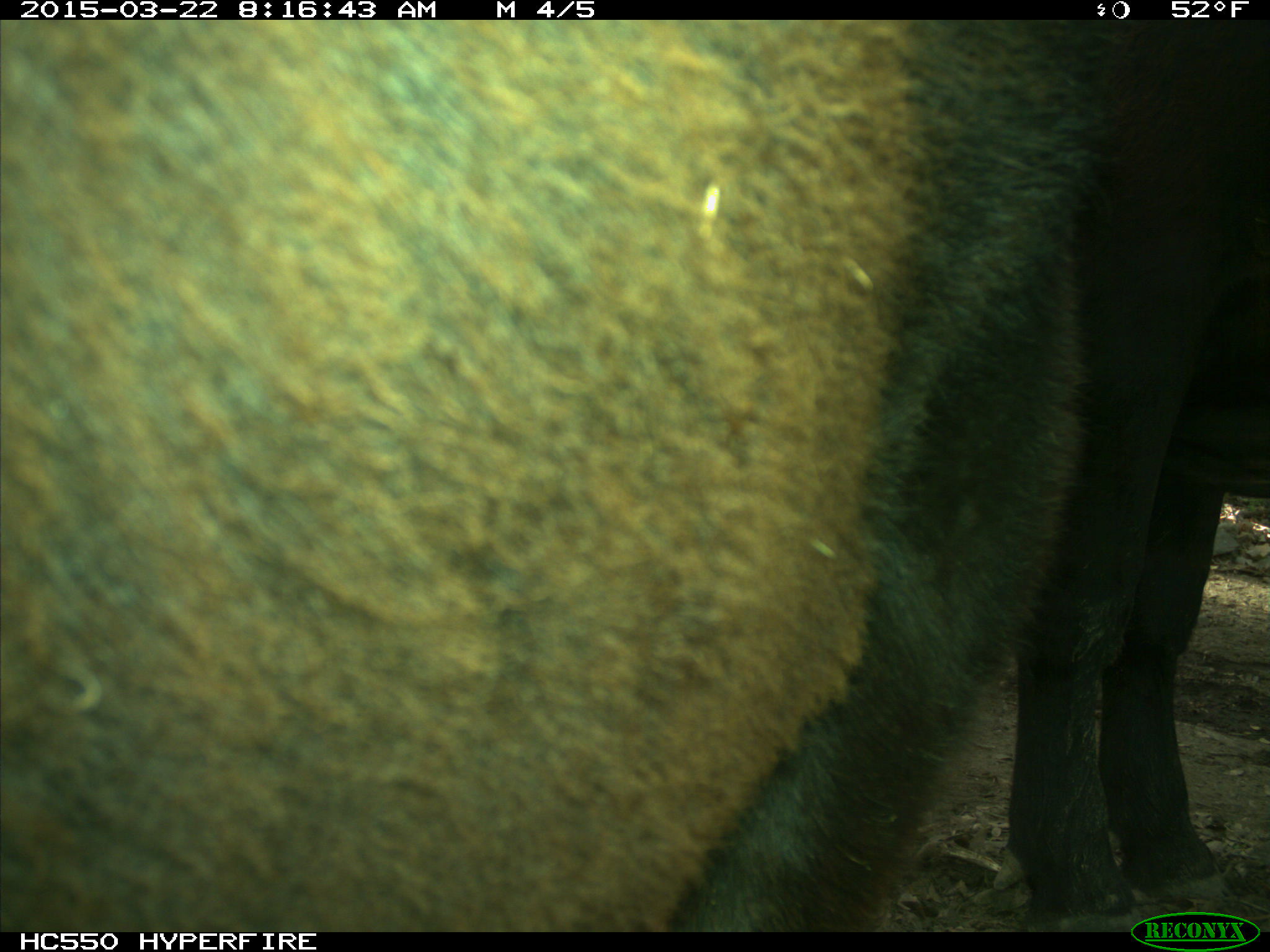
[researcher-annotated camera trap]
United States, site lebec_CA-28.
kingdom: Animalia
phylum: Chordata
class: Mammalia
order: Artiodactyla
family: Bovidae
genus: Bos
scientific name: Bos taurus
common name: domestic cow